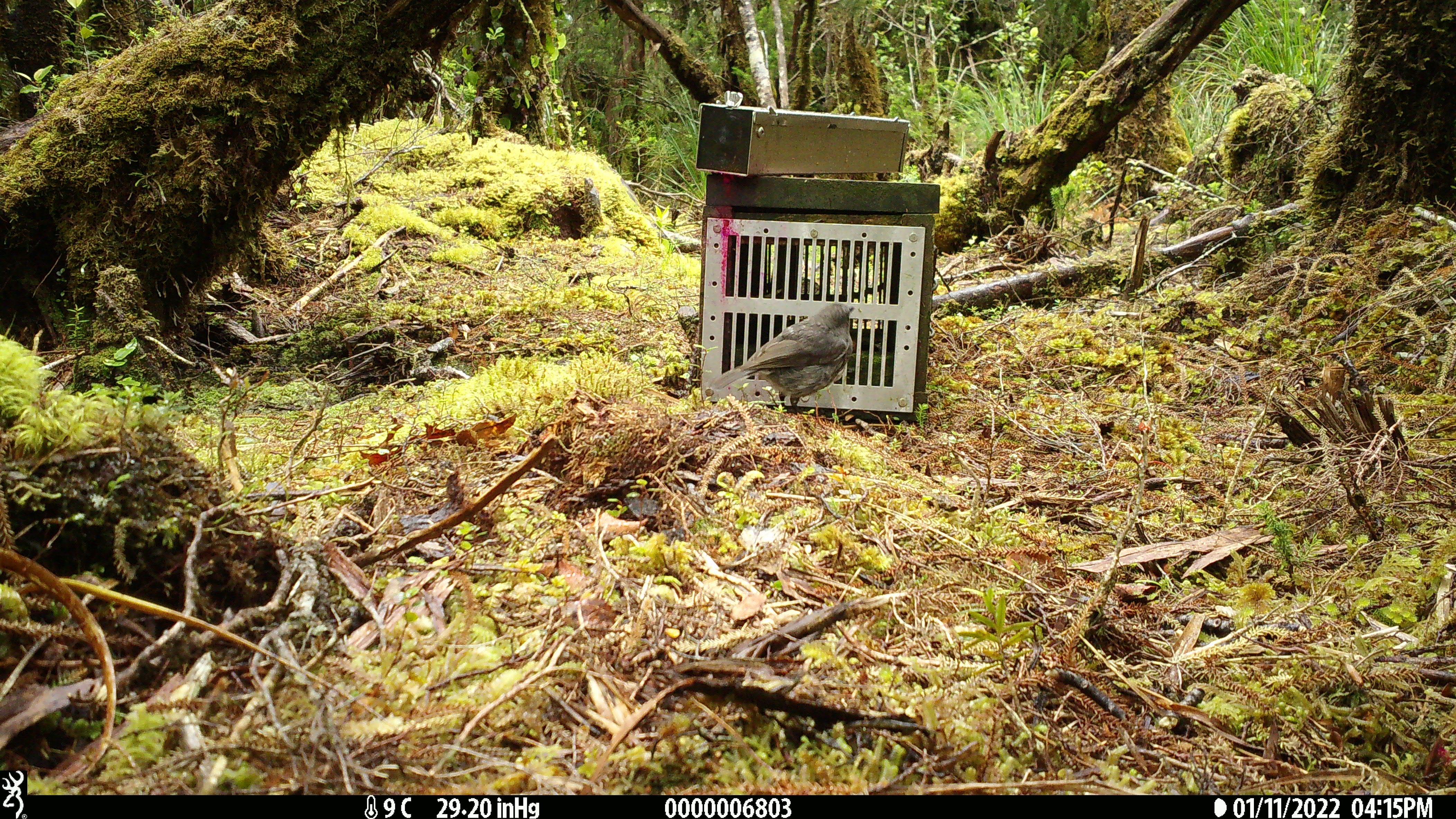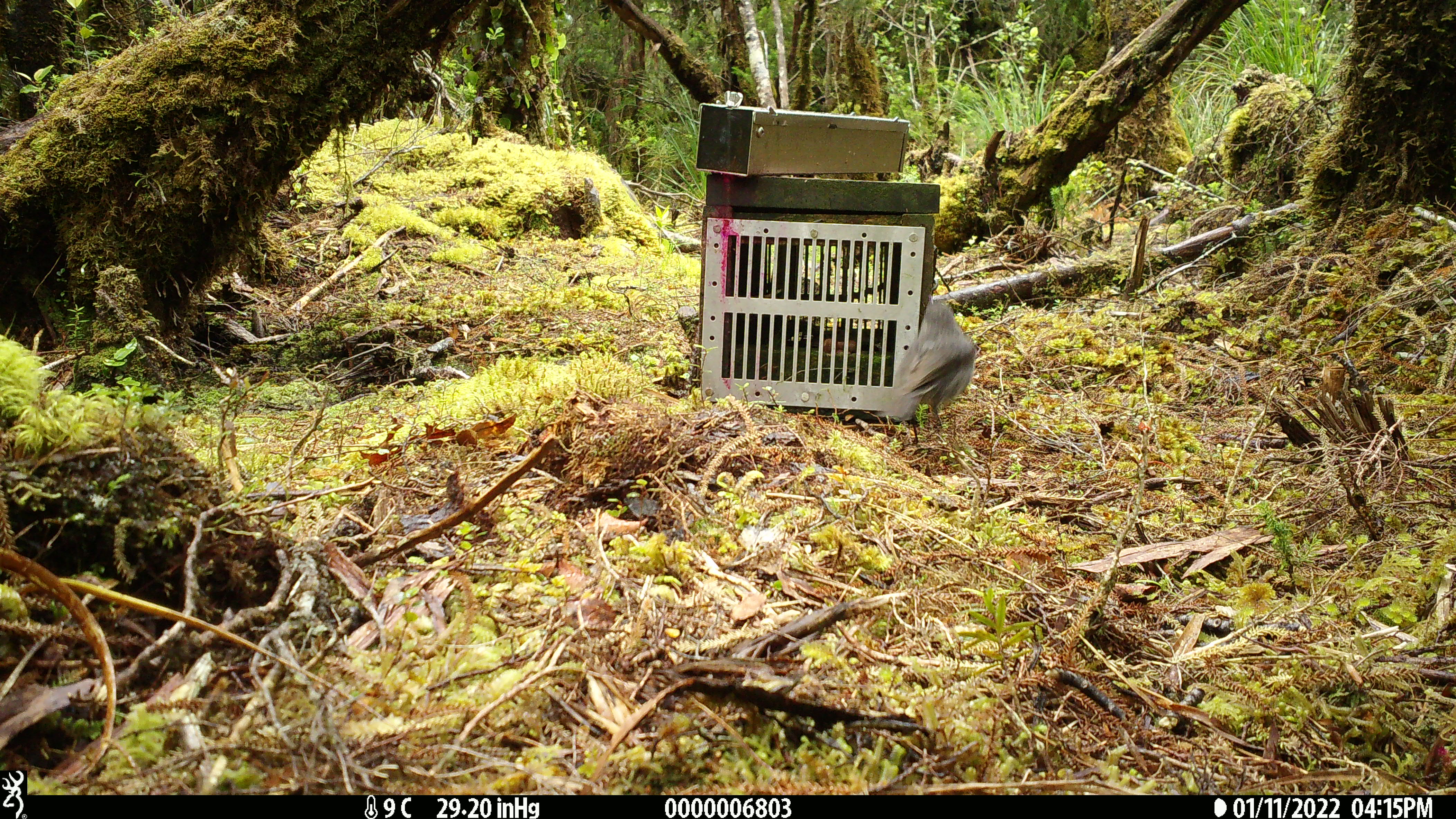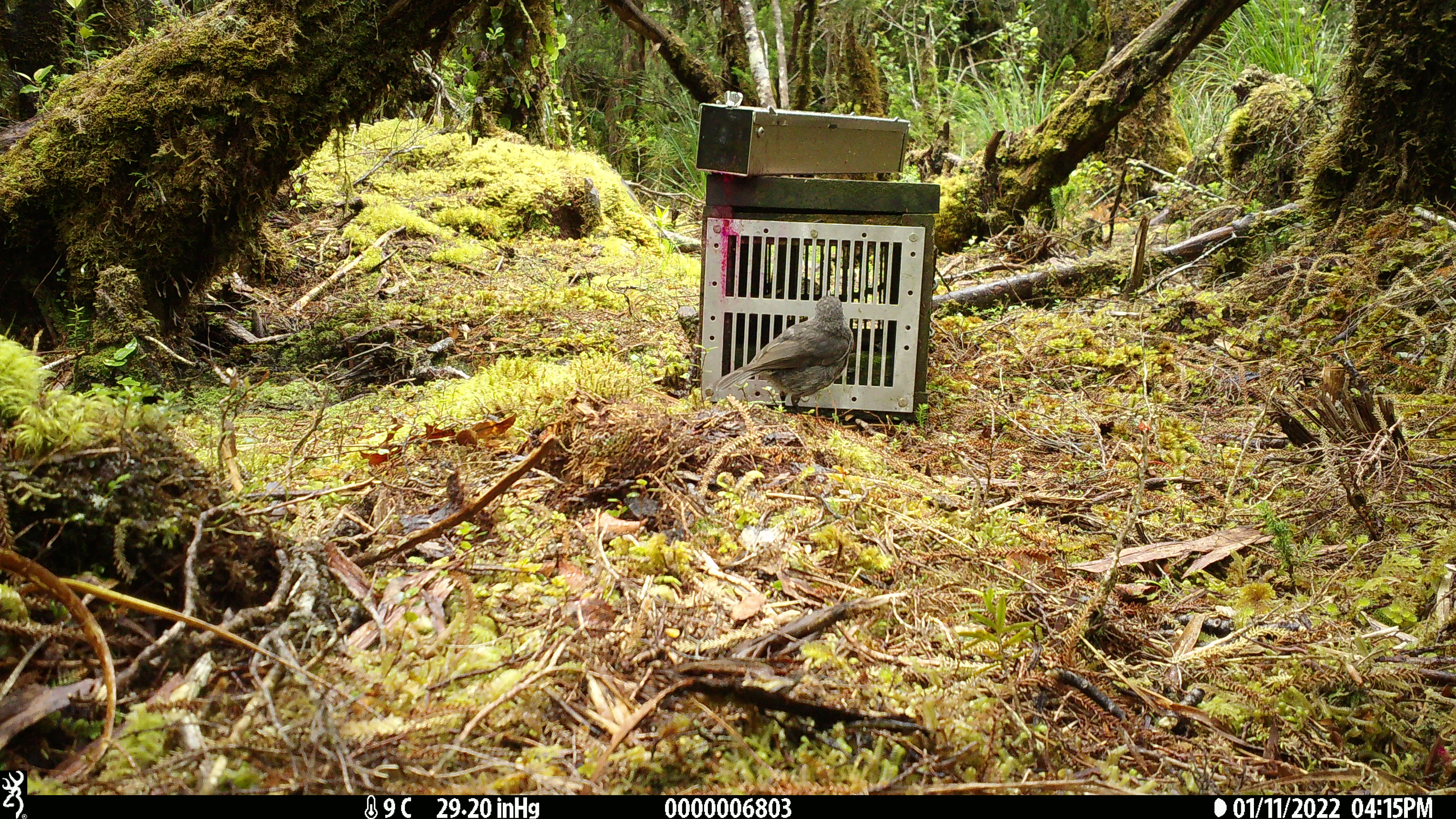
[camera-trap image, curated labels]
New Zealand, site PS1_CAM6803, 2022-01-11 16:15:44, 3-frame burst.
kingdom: Animalia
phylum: Chordata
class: Aves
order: Passeriformes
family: Petroicidae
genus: Petroica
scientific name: Petroica australis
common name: new zealand robin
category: robin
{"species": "robin (new zealand robin) (Petroica australis)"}